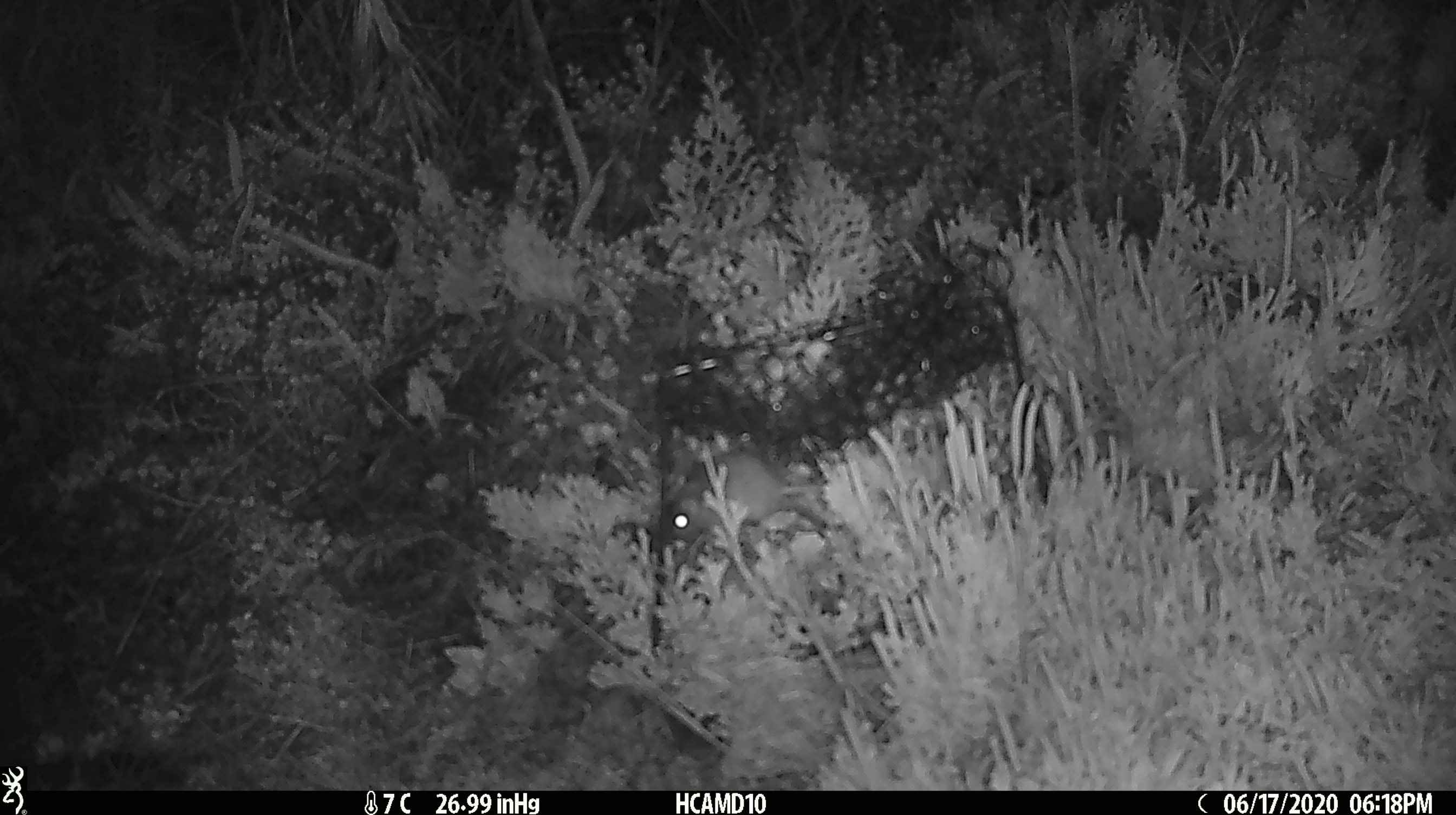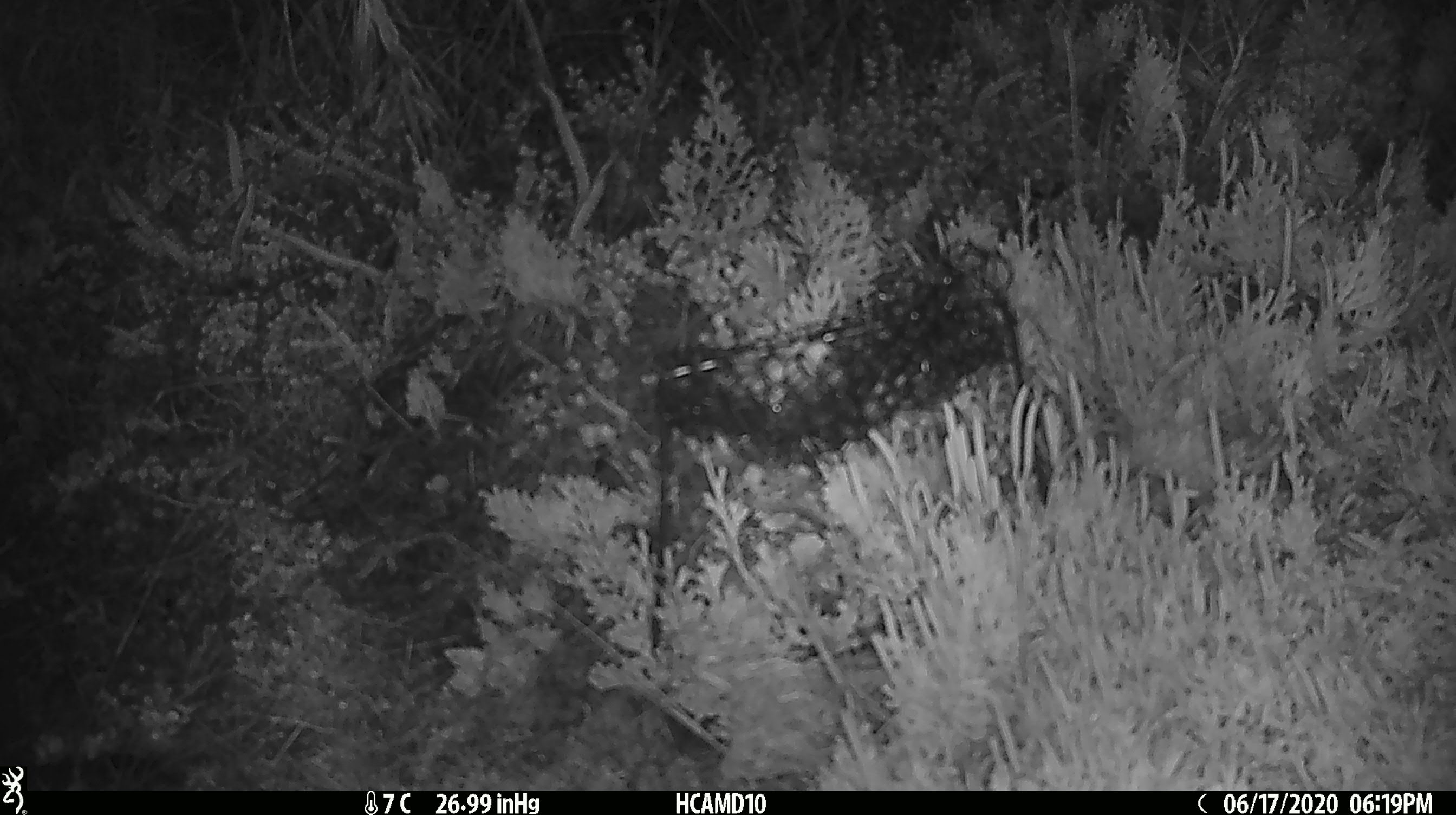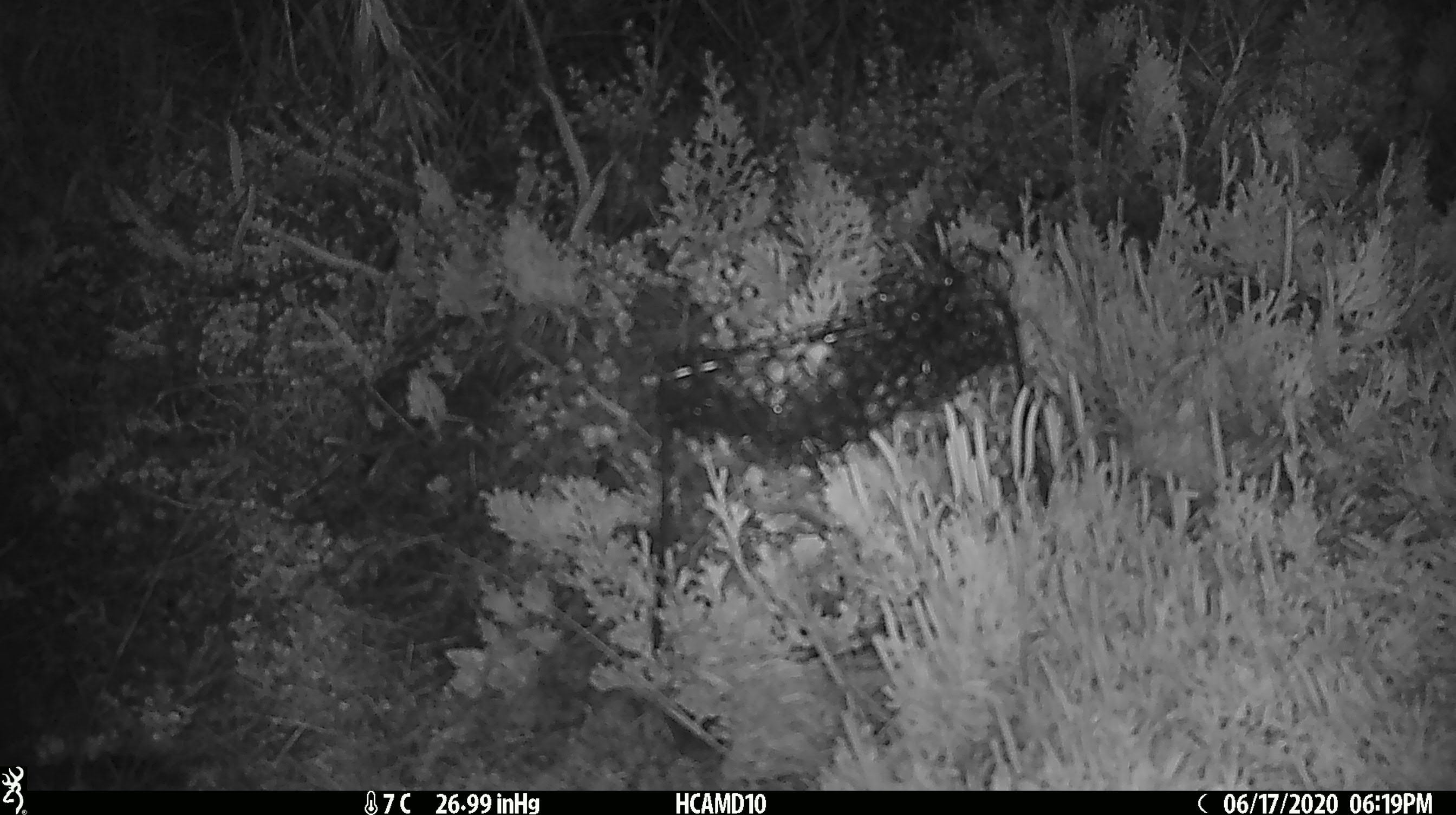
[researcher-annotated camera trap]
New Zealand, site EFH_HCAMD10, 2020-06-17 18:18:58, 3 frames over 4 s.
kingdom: Animalia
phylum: Chordata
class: Mammalia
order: Rodentia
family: Muridae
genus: Mus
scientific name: Mus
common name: mouse